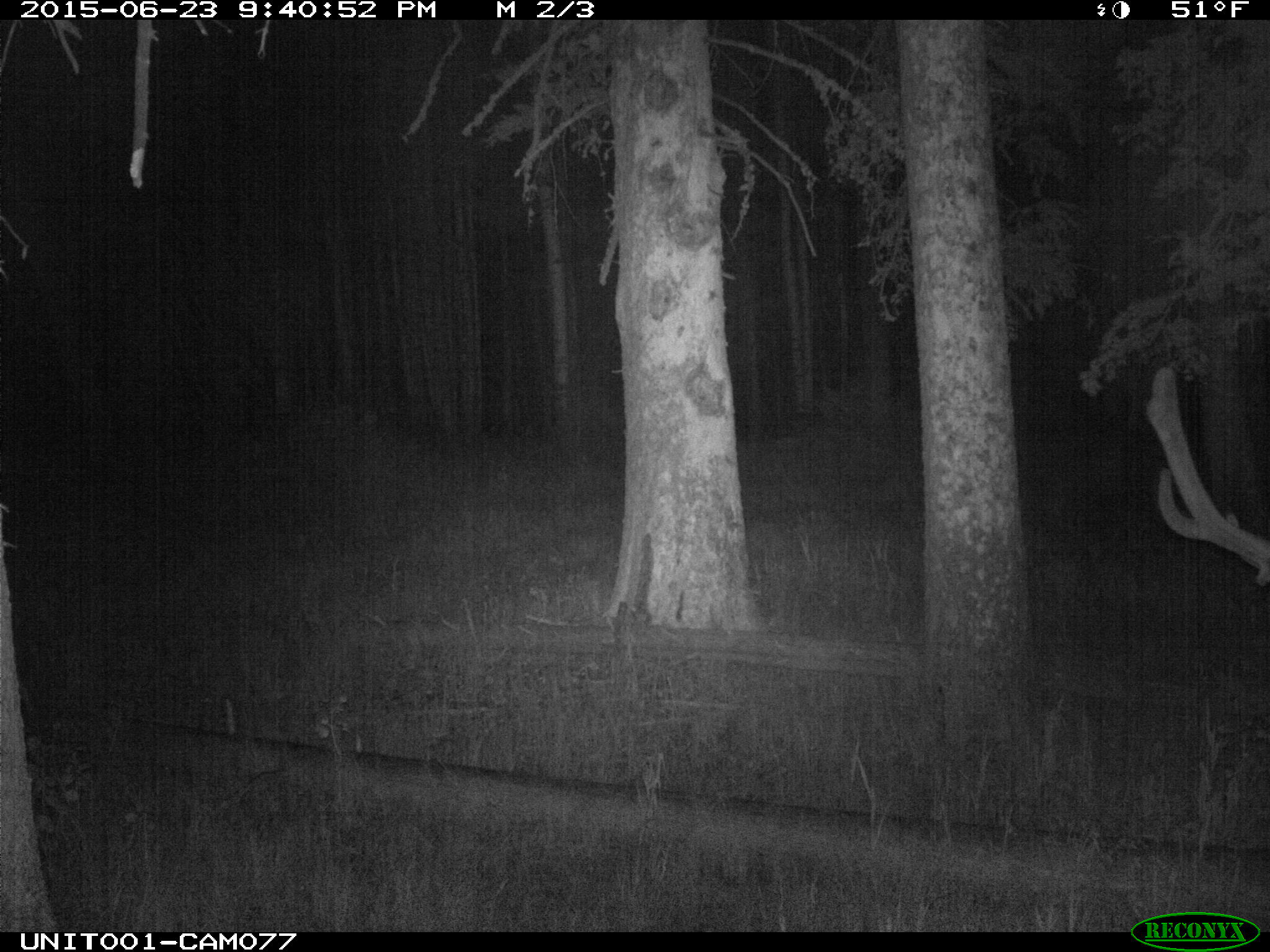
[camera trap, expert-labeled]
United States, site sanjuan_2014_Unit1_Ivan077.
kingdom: Animalia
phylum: Chordata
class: Mammalia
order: Artiodactyla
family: Cervidae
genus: Cervus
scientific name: Cervus elaphus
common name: red deer